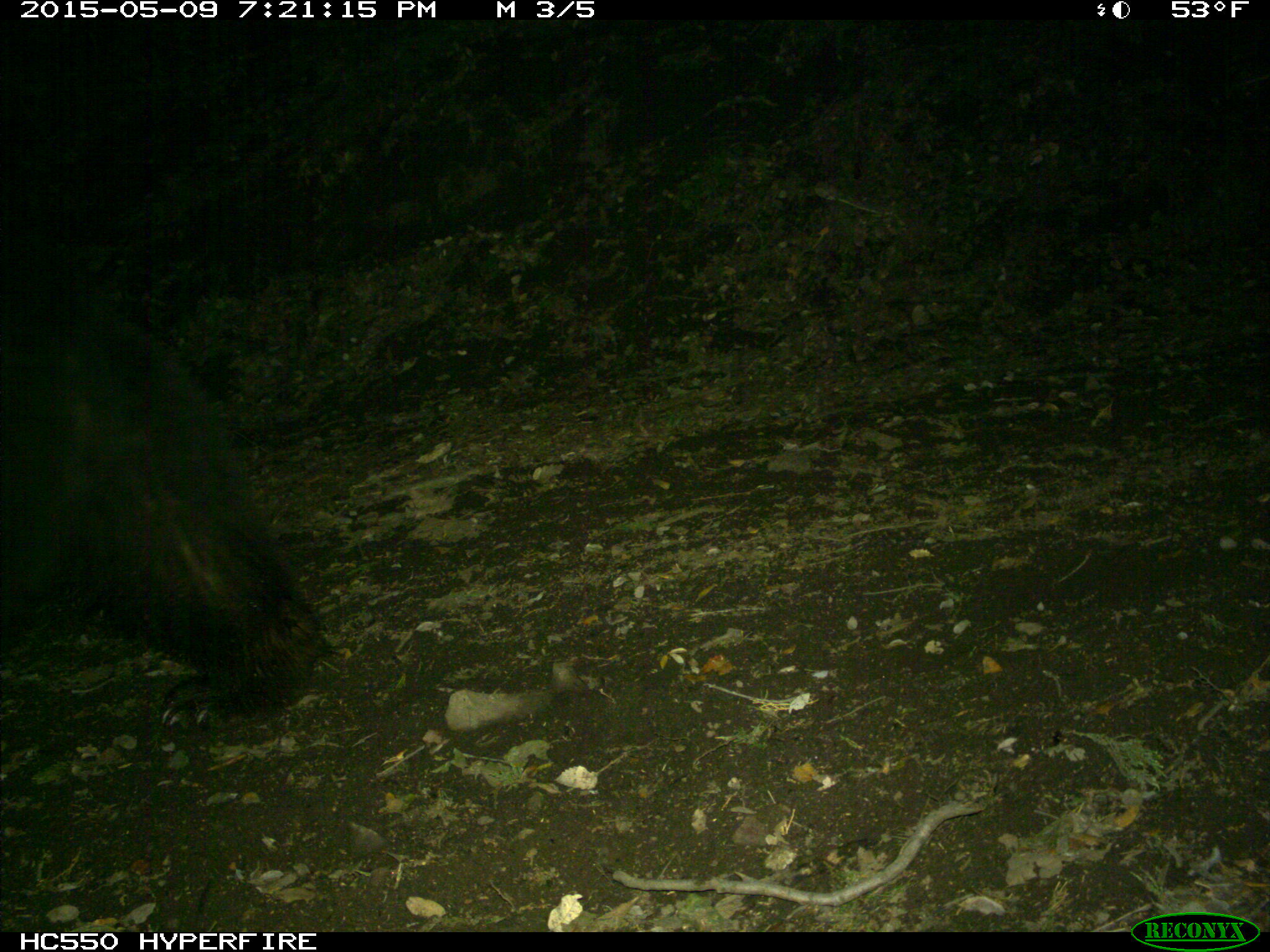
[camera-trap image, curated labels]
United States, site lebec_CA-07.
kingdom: Animalia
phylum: Chordata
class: Mammalia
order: Carnivora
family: Ursidae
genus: Ursus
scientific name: Ursus americanus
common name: american black bear